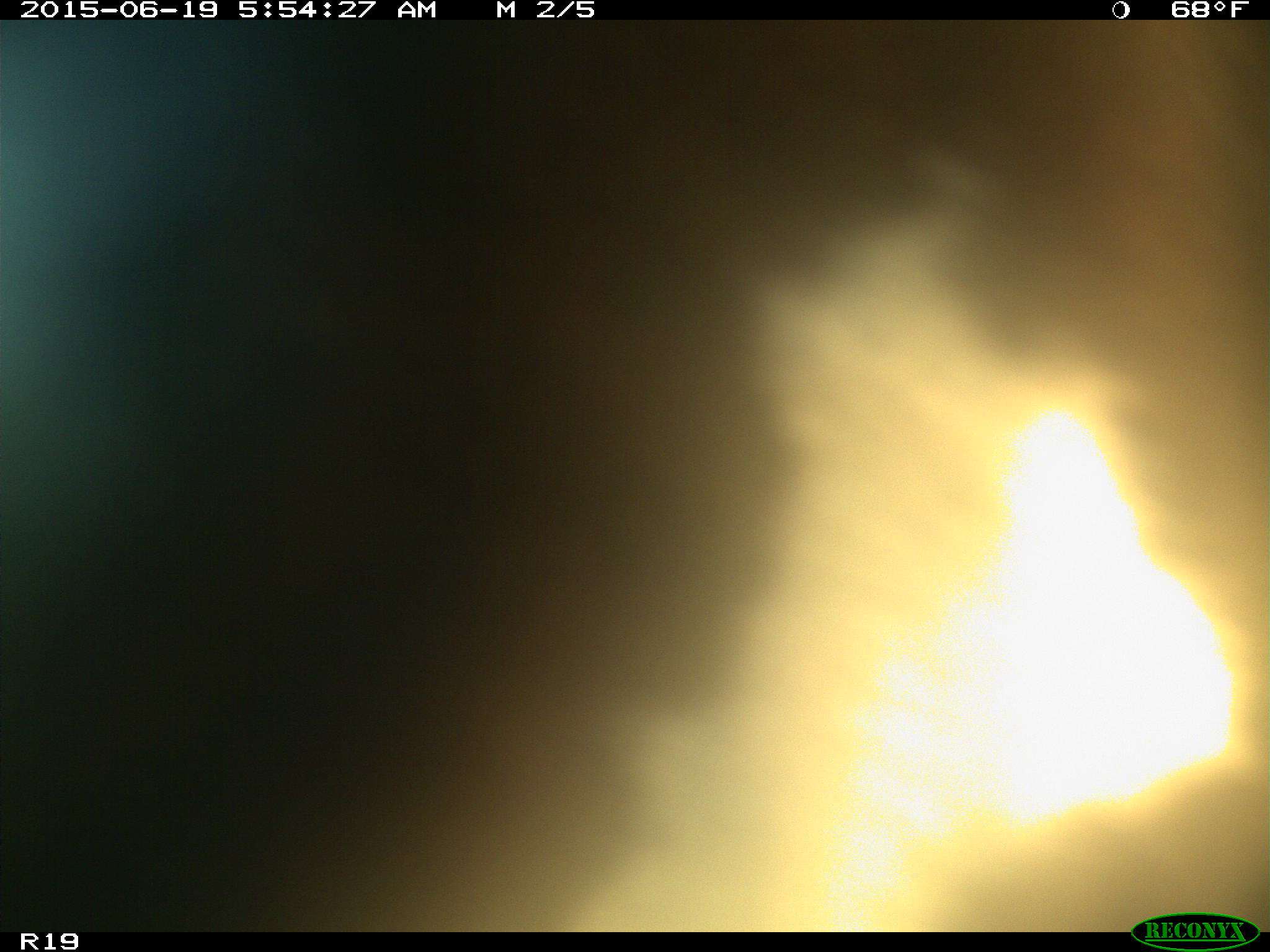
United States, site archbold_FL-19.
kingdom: Animalia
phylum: Chordata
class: Mammalia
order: Artiodactyla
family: Bovidae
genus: Bos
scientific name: Bos taurus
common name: domestic cow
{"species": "Bos taurus (domestic cow)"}